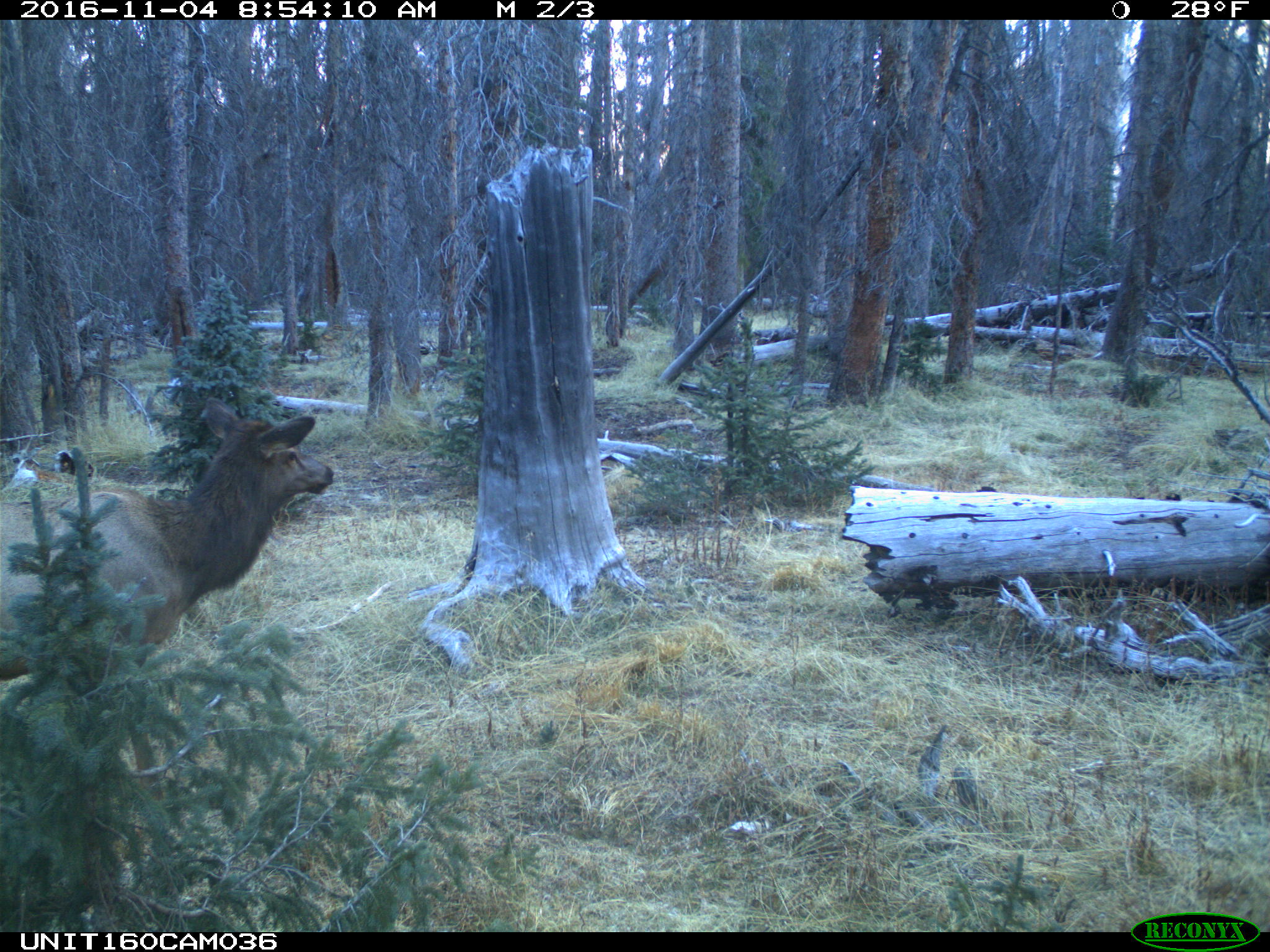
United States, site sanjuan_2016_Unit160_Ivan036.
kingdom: Animalia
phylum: Chordata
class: Mammalia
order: Artiodactyla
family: Cervidae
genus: Cervus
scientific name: Cervus elaphus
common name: red deer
Cervus elaphus (red deer).